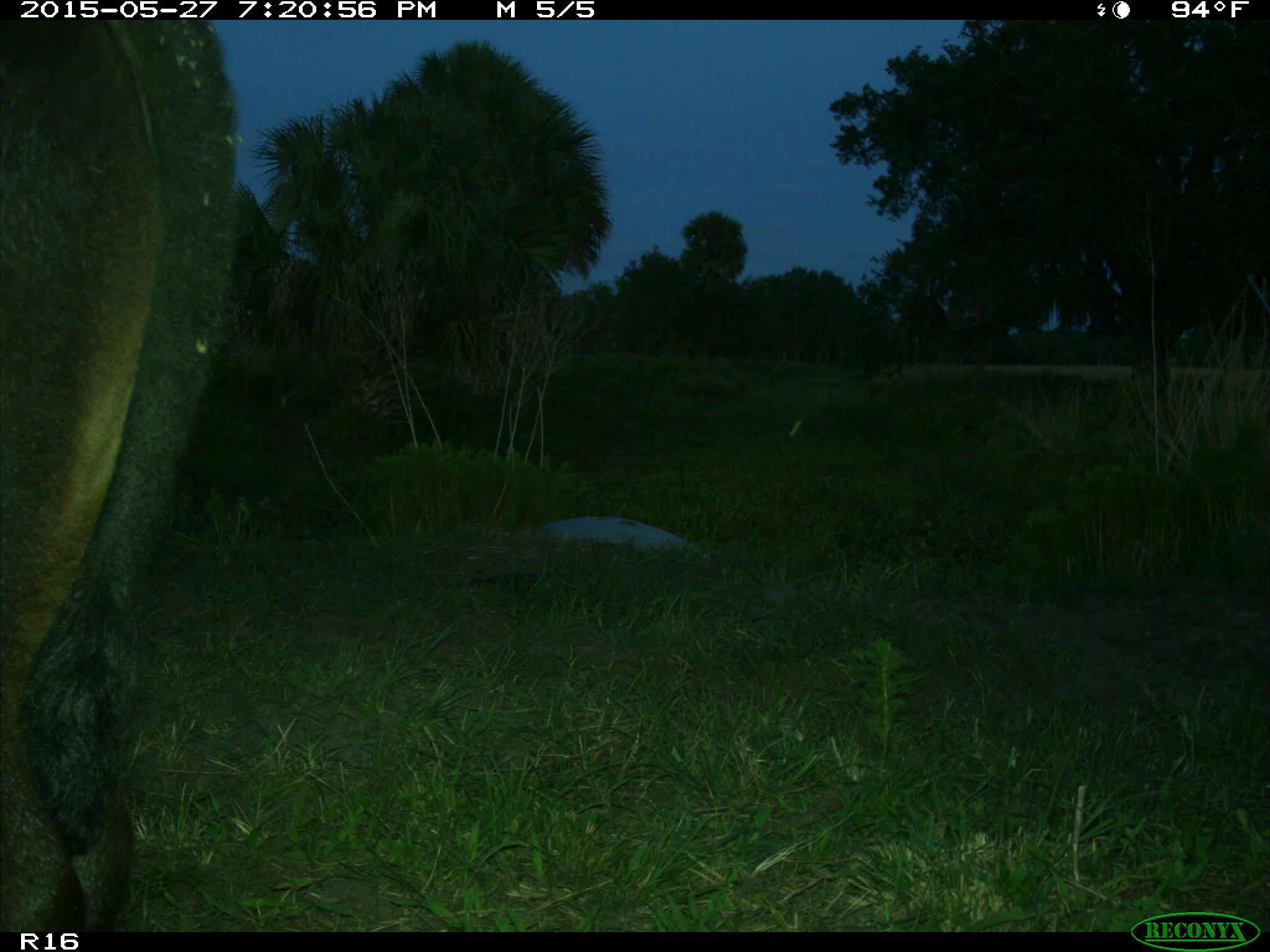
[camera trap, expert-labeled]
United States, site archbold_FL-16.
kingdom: Animalia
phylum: Chordata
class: Mammalia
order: Artiodactyla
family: Bovidae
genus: Bos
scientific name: Bos taurus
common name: domestic cow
Bos taurus (domestic cow).